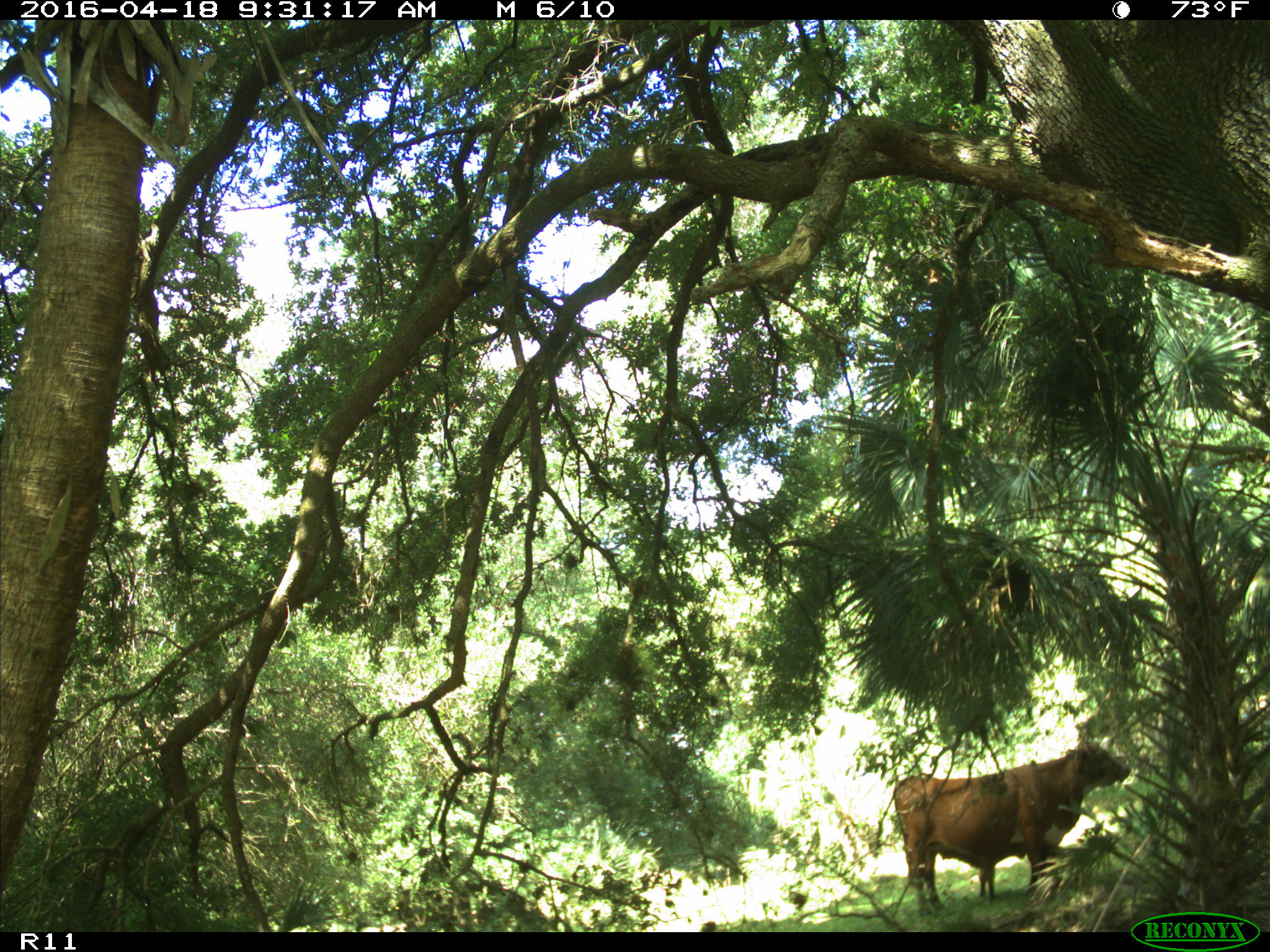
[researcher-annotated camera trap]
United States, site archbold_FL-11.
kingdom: Animalia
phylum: Chordata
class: Mammalia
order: Artiodactyla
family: Bovidae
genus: Bos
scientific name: Bos taurus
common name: domestic cow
Bos taurus (domestic cow).